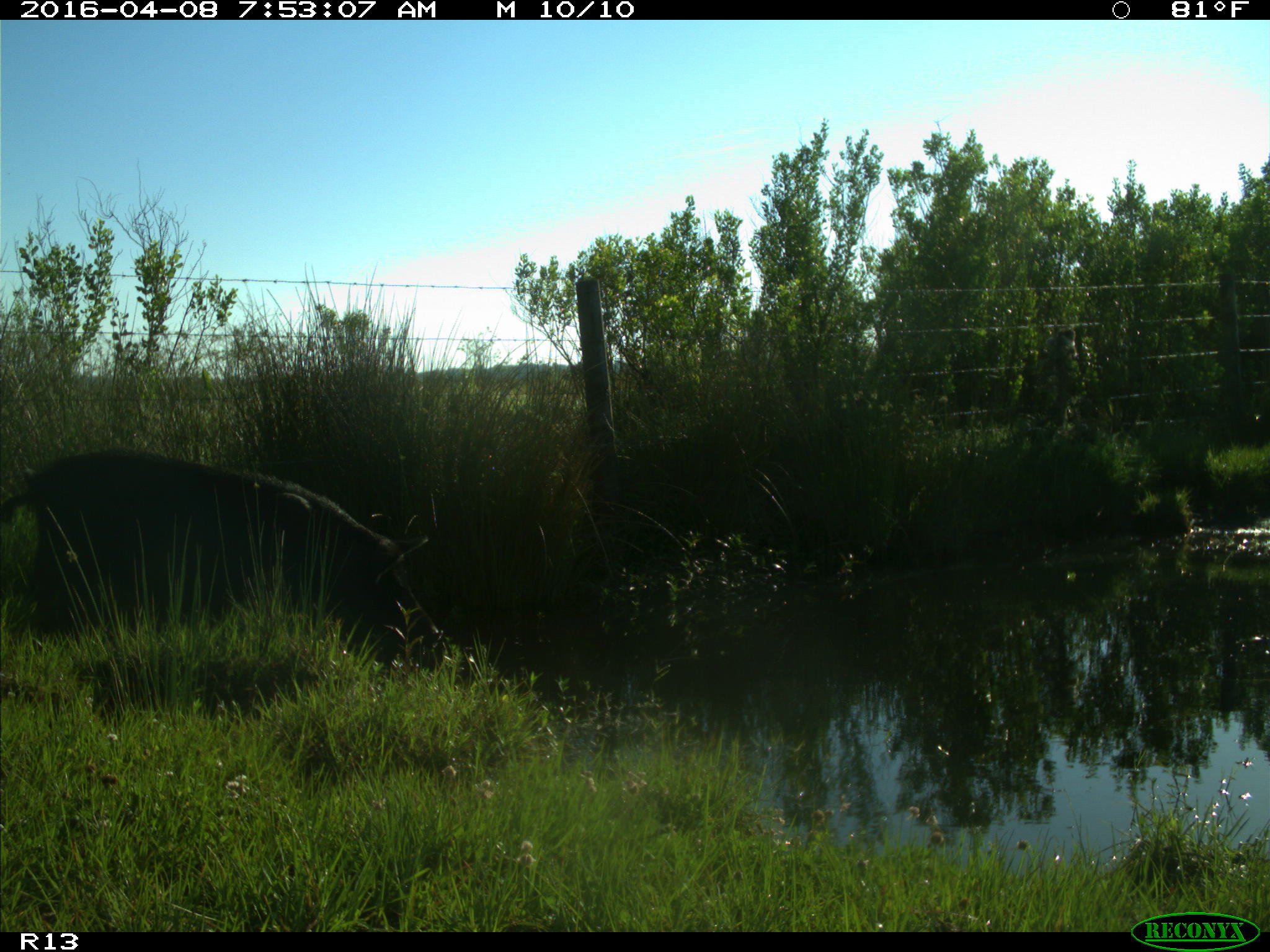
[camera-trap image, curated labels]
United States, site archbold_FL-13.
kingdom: Animalia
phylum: Chordata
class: Mammalia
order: Artiodactyla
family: Suidae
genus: Sus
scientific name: Sus scrofa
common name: wild boar